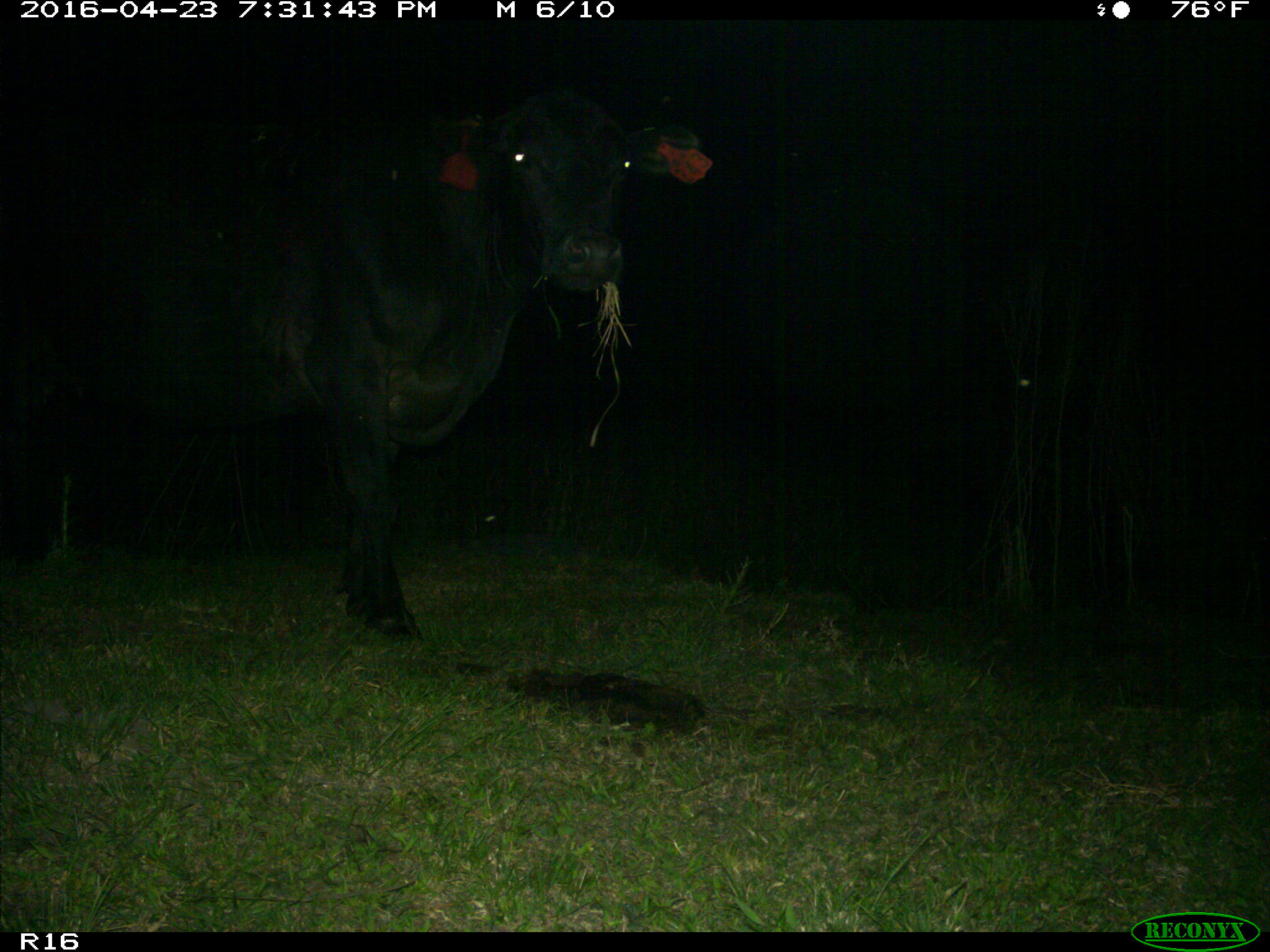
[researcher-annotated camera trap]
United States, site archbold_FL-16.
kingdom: Animalia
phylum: Chordata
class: Mammalia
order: Artiodactyla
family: Bovidae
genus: Bos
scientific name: Bos taurus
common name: domestic cow